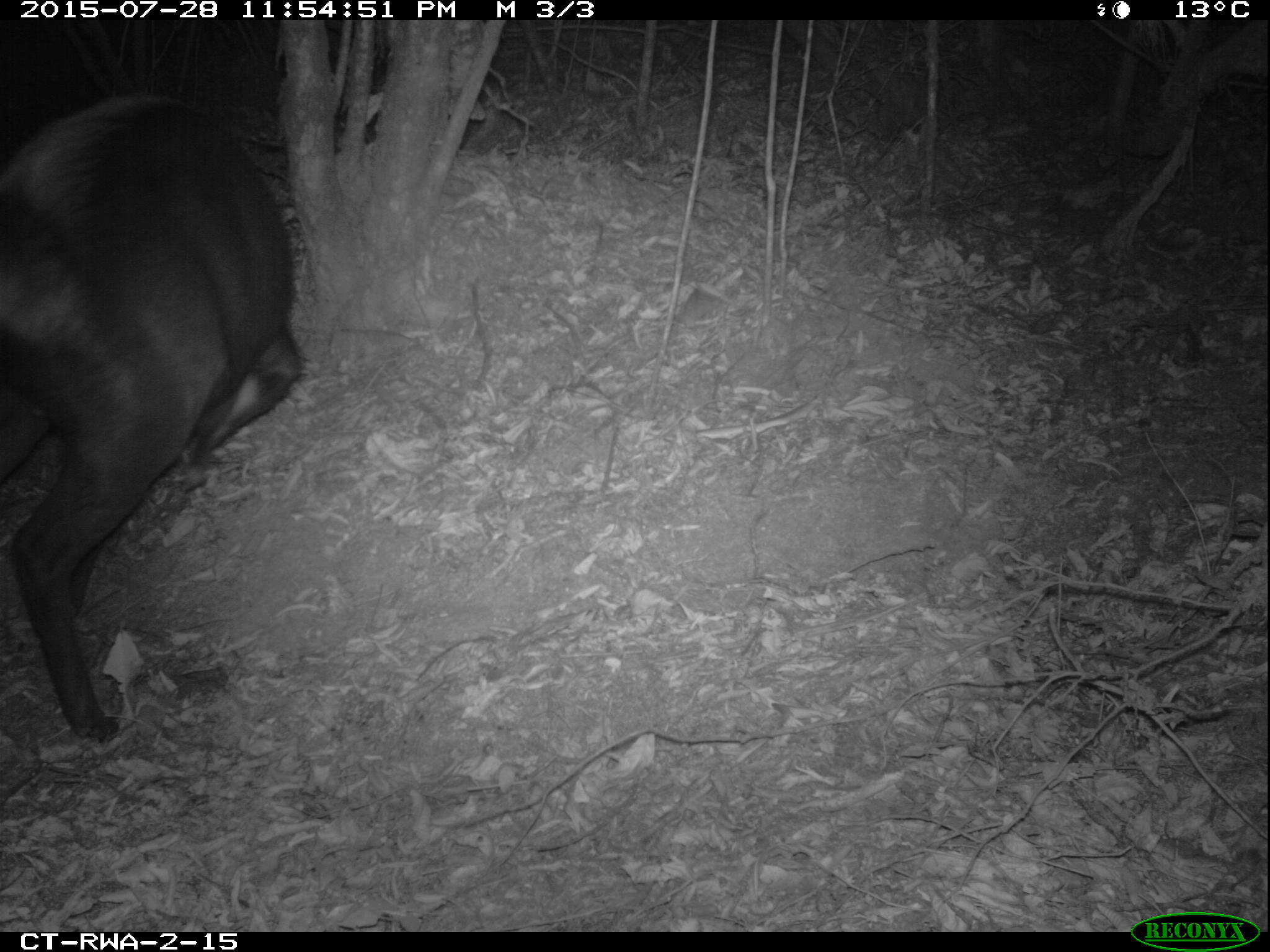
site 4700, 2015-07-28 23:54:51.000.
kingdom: Animalia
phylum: Chordata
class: Mammalia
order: Artiodactyla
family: Bovidae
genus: Cephalophus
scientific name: Cephalophus silvicultor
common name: light-backed duiker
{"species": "Cephalophus silvicultor (light-backed duiker)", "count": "1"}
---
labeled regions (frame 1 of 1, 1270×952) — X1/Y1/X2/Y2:
cephalophus silvicultor: 0/97/303/746